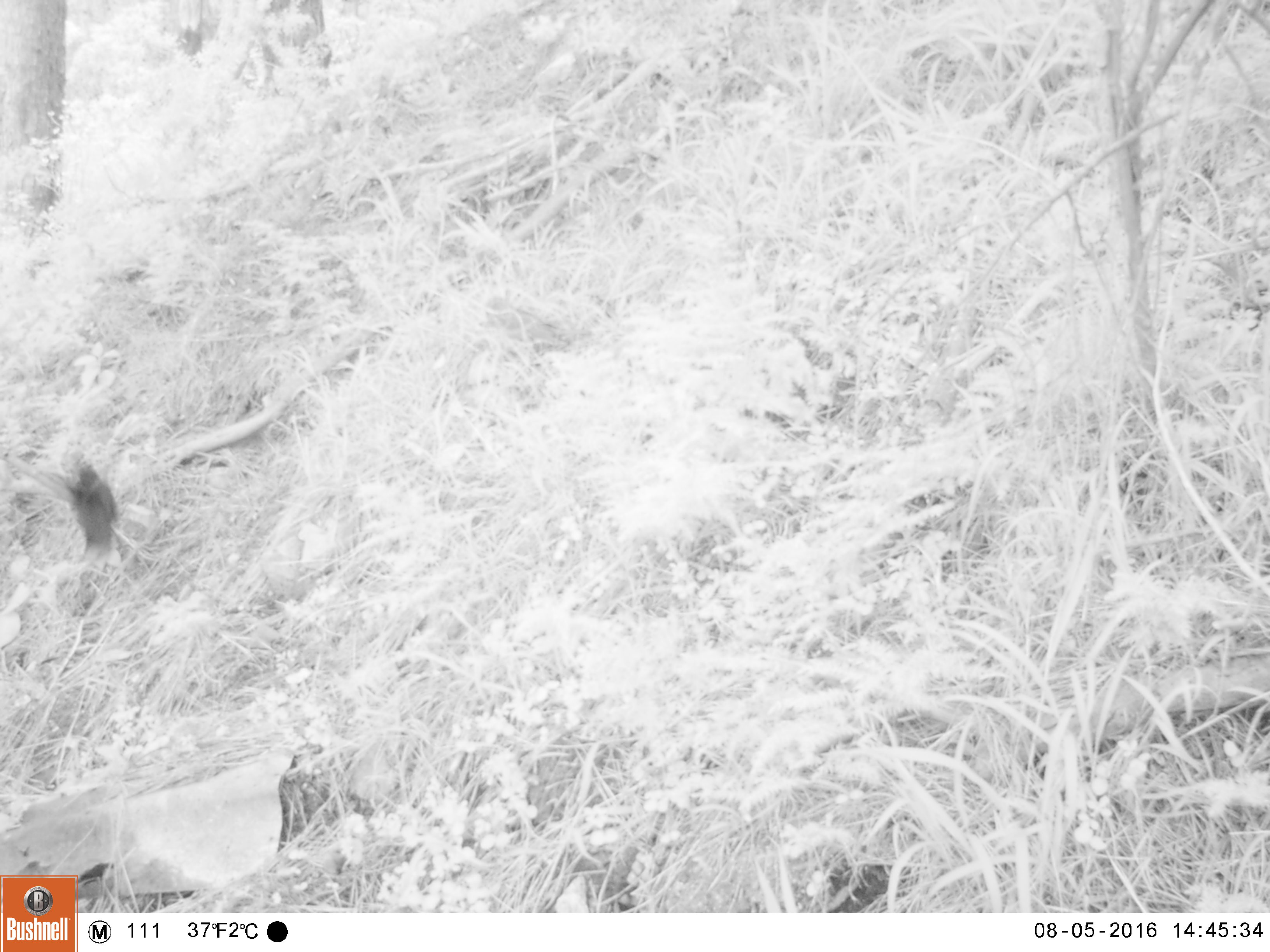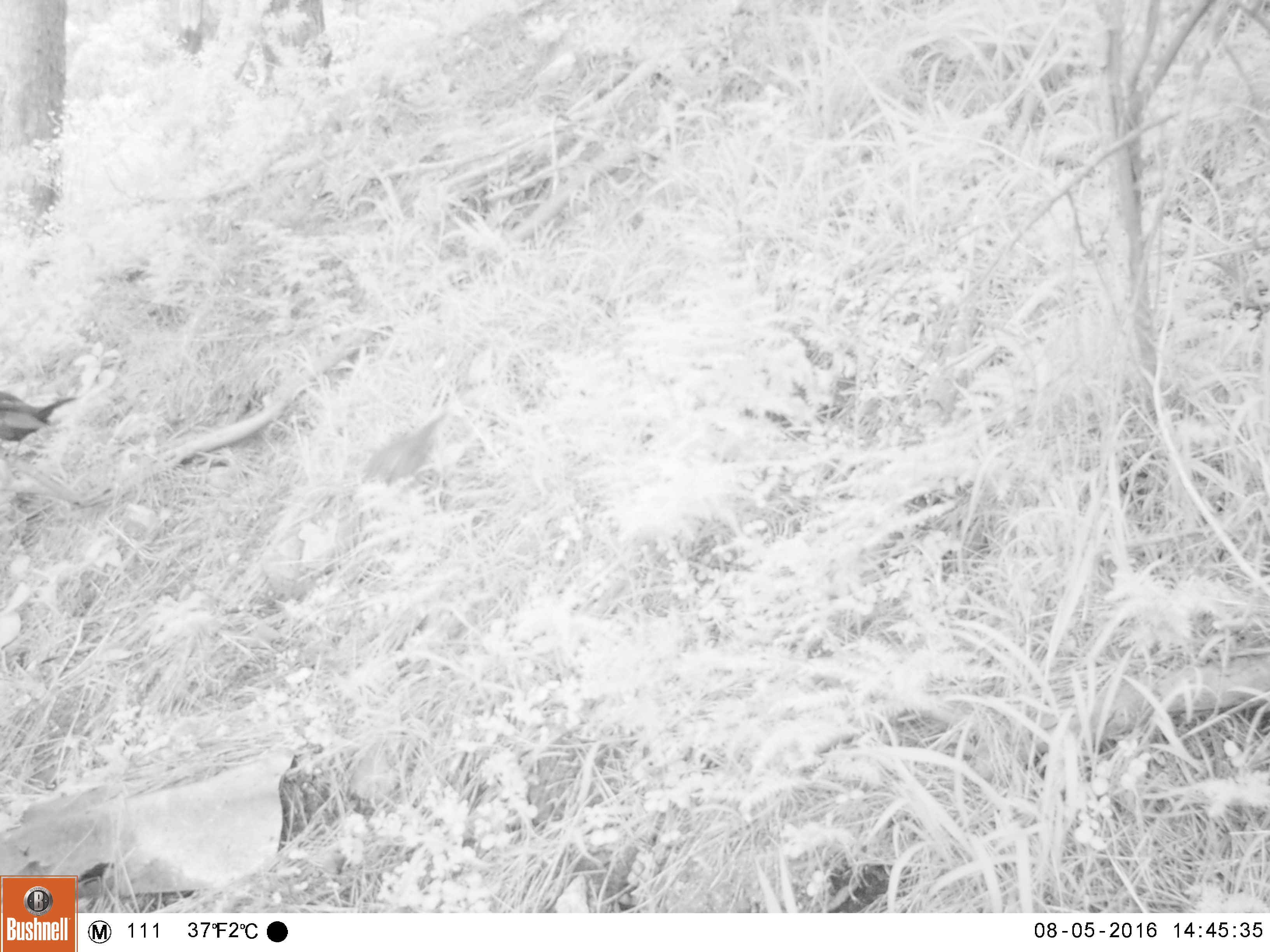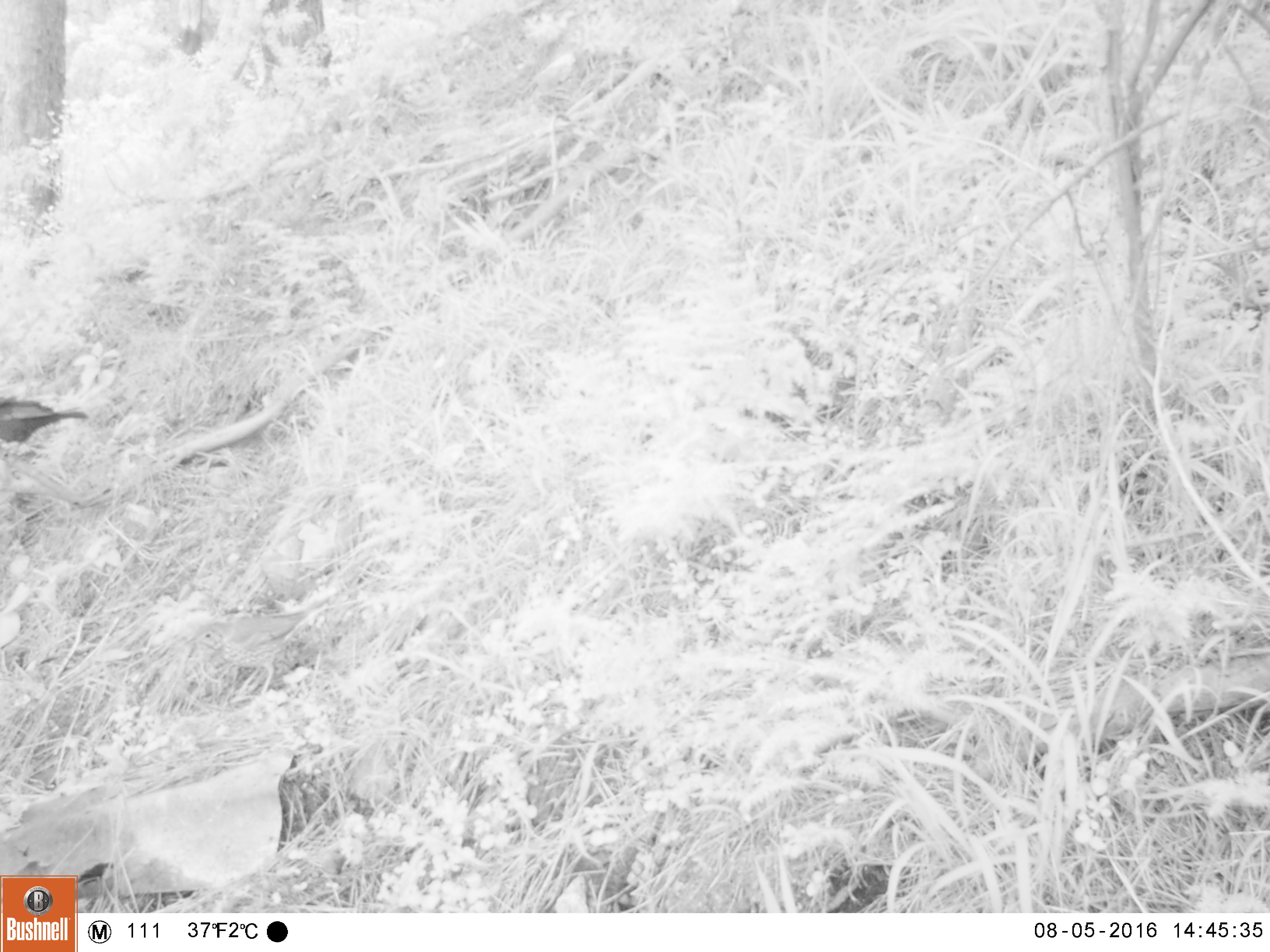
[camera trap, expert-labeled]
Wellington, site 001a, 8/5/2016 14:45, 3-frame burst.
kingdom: Animalia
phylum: Chordata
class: Aves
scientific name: Aves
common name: bird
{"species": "bird (Aves)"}